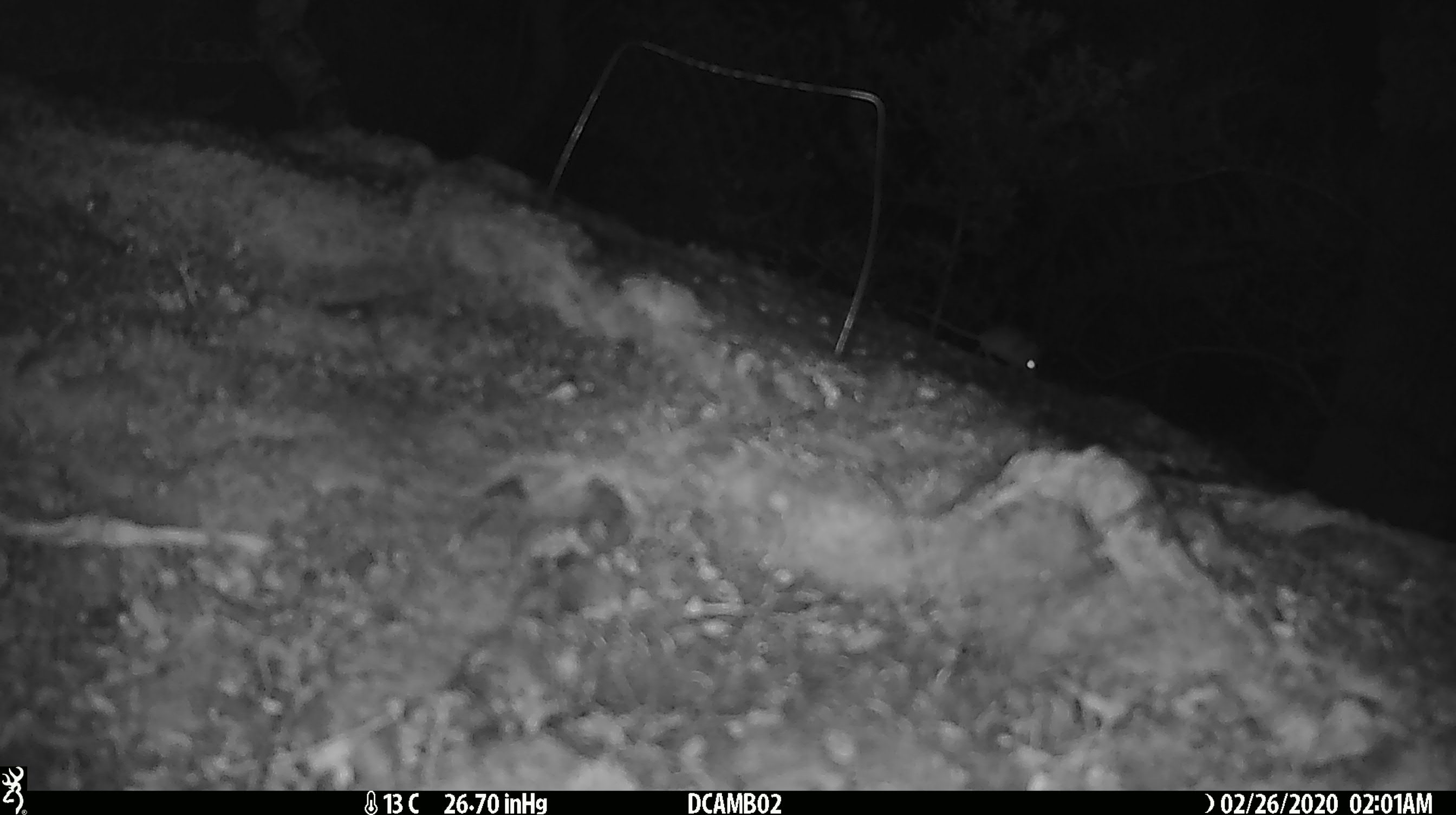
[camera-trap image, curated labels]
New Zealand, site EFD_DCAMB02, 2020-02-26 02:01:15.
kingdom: Animalia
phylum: Chordata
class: Mammalia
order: Rodentia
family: Muridae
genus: Mus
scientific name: Mus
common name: mouse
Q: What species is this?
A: Mouse (Mus).